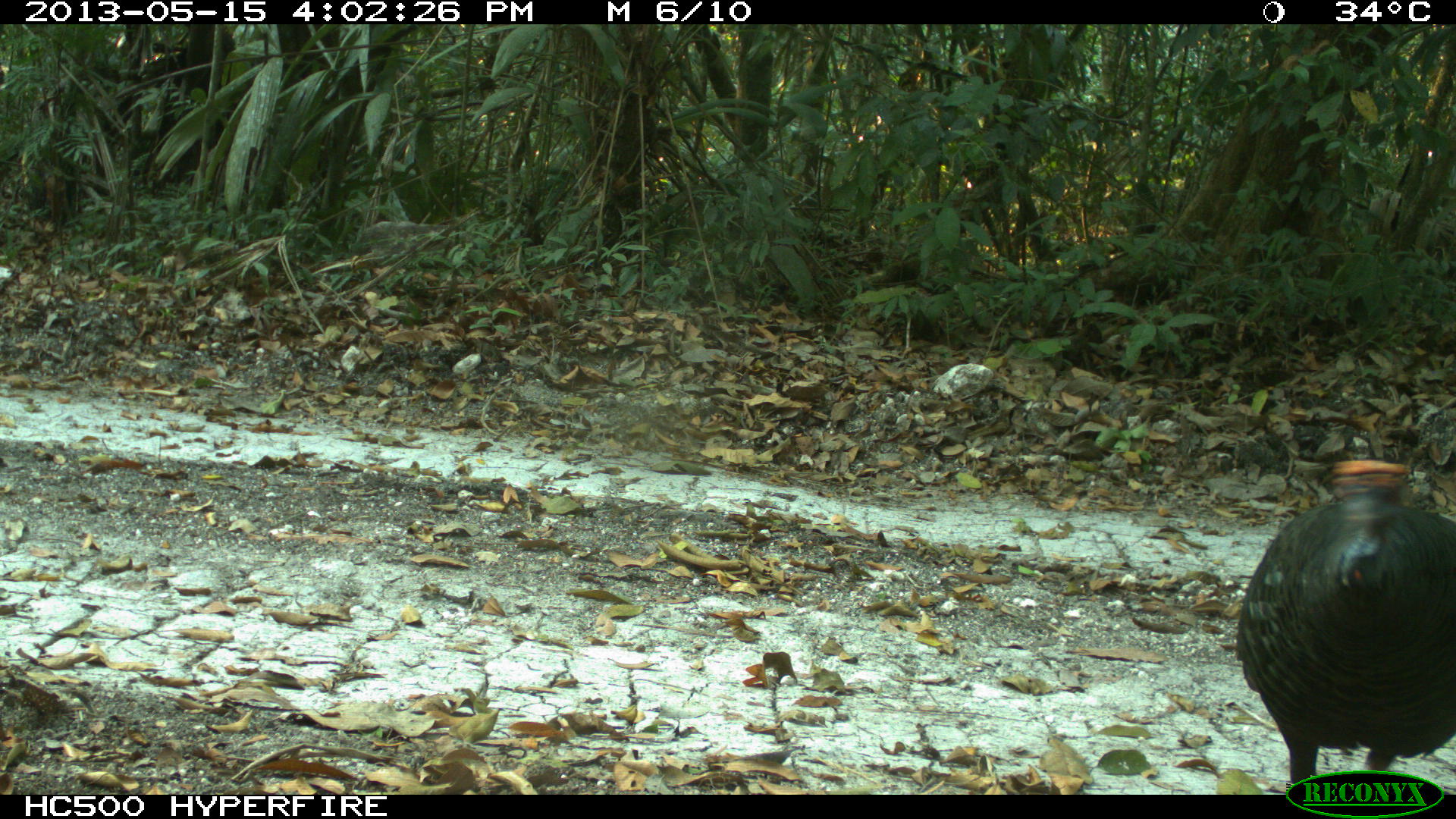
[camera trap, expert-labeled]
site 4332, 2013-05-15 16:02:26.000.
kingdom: Animalia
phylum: Chordata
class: Aves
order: Galliformes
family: Phasianidae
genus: Meleagris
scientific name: Meleagris ocellata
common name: ocellated turkey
Meleagris ocellata (ocellated turkey), count 2.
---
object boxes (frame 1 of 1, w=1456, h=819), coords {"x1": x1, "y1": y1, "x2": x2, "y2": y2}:
meleagris ocellata: {"x1": 1236, "y1": 459, "x2": 1456, "y2": 784}